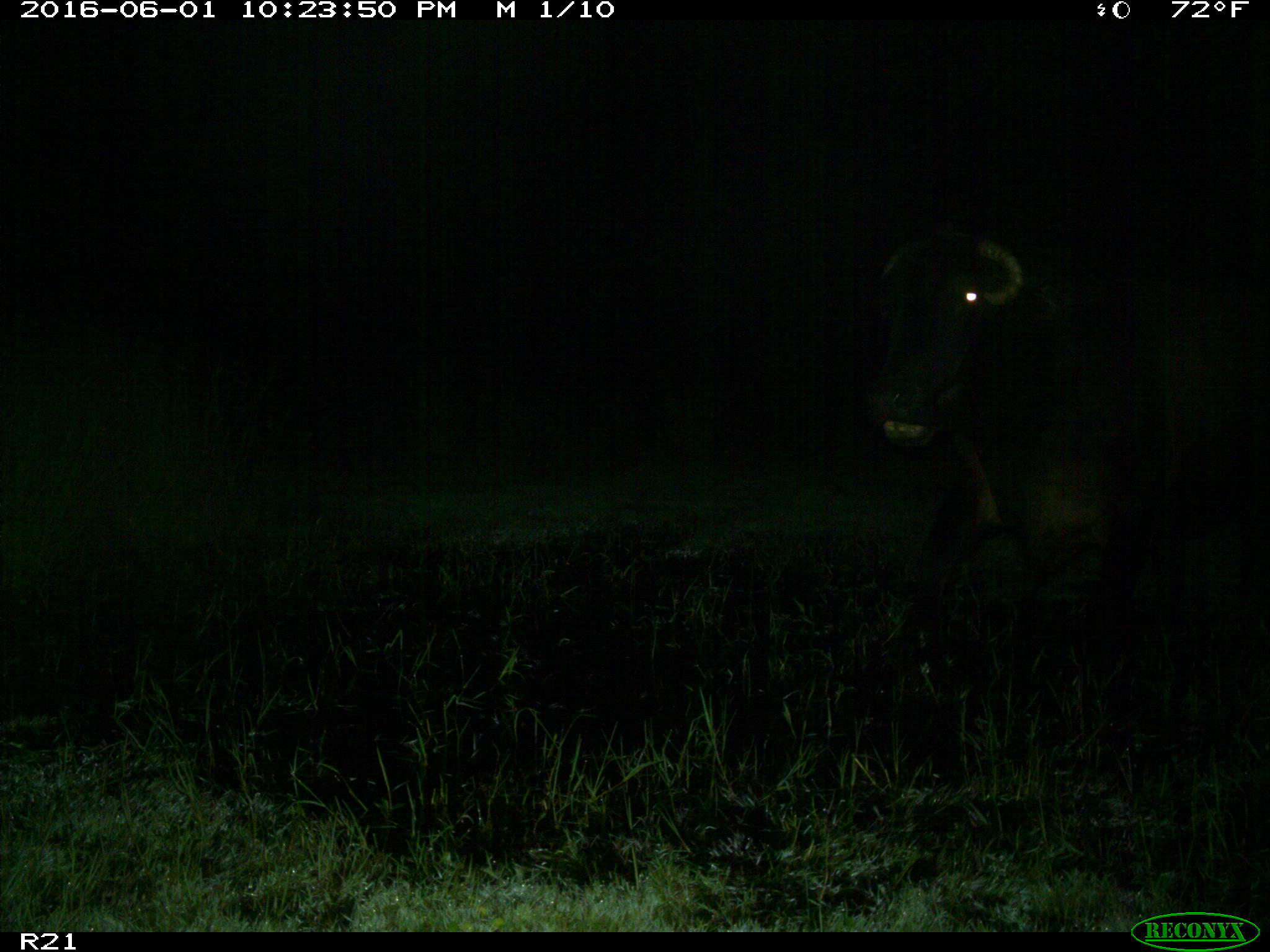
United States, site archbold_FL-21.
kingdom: Animalia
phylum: Chordata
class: Mammalia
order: Artiodactyla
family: Bovidae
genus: Bos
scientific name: Bos taurus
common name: domestic cow